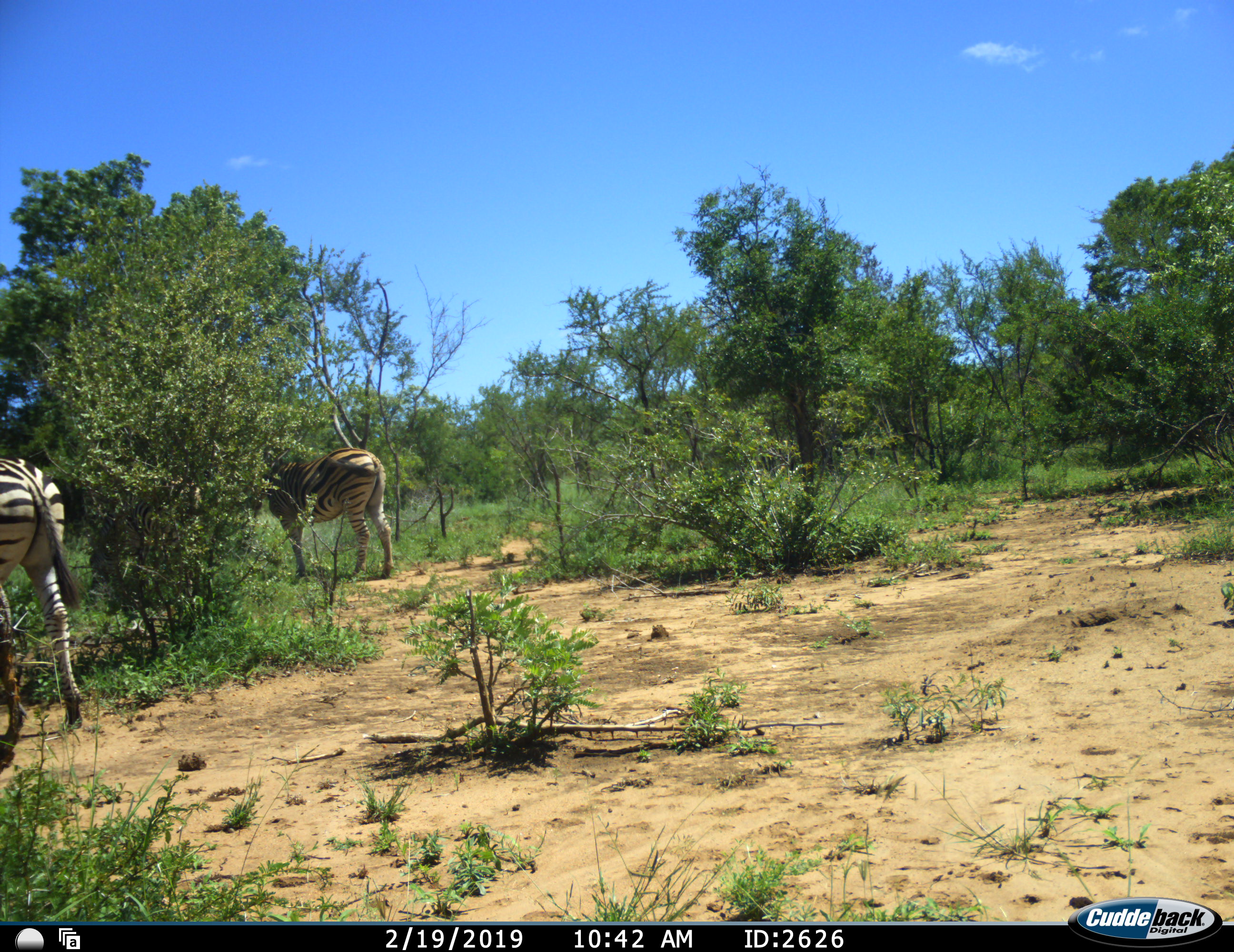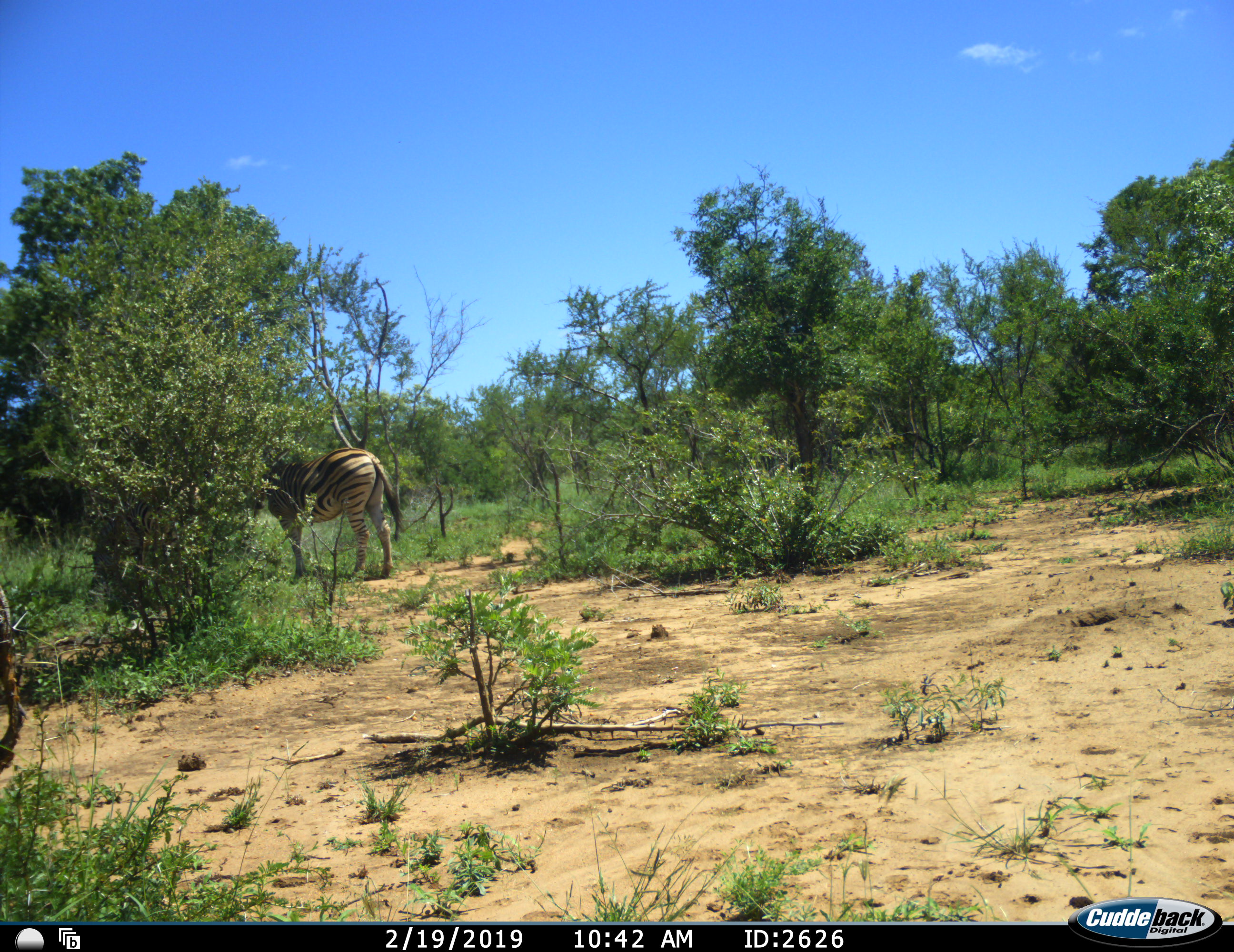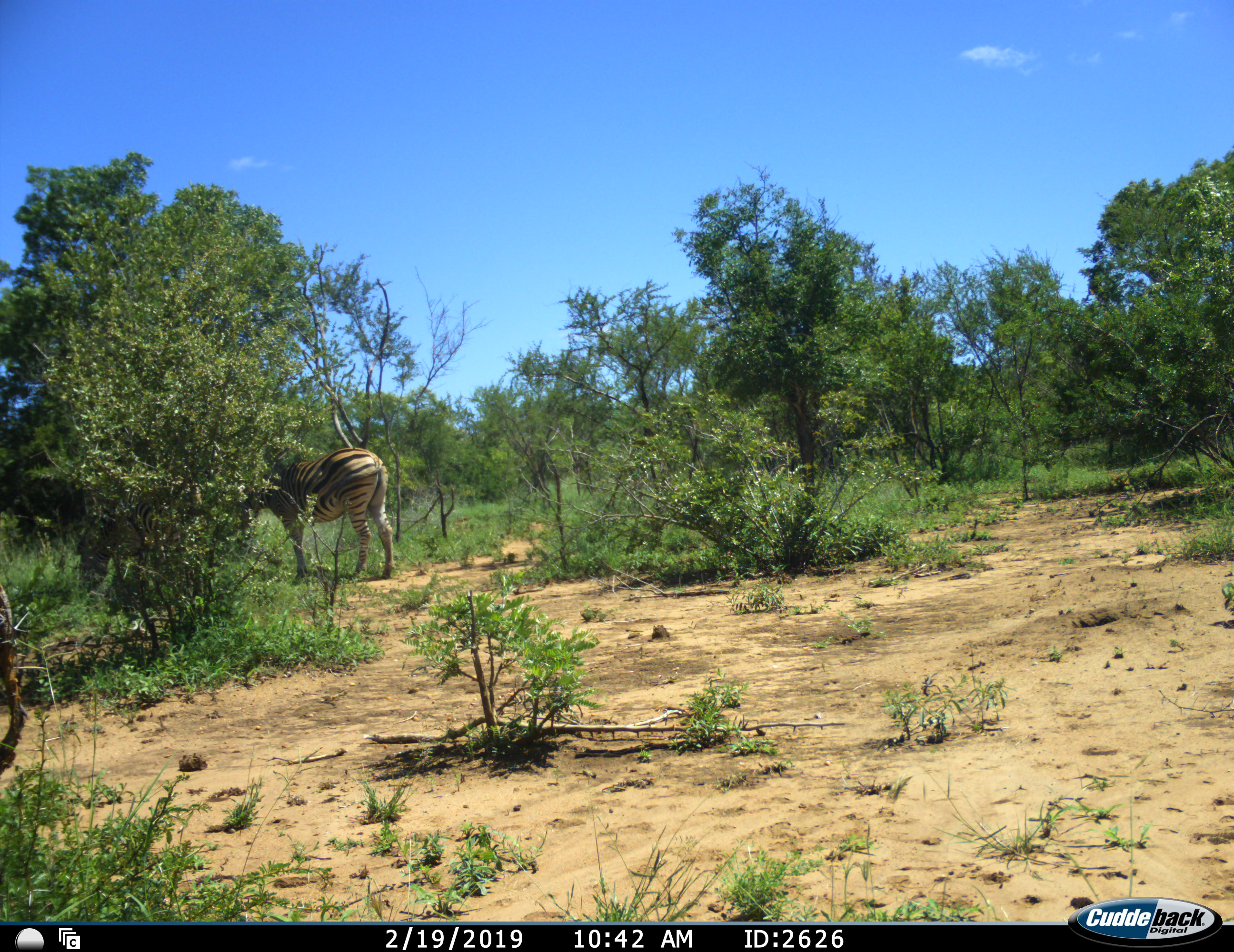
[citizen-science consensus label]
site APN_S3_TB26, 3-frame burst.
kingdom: Animalia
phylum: Chordata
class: Mammalia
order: Perissodactyla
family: Equidae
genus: Equus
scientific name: Equus quagga burchellii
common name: burchell's zebra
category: zebraburchells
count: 2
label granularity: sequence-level